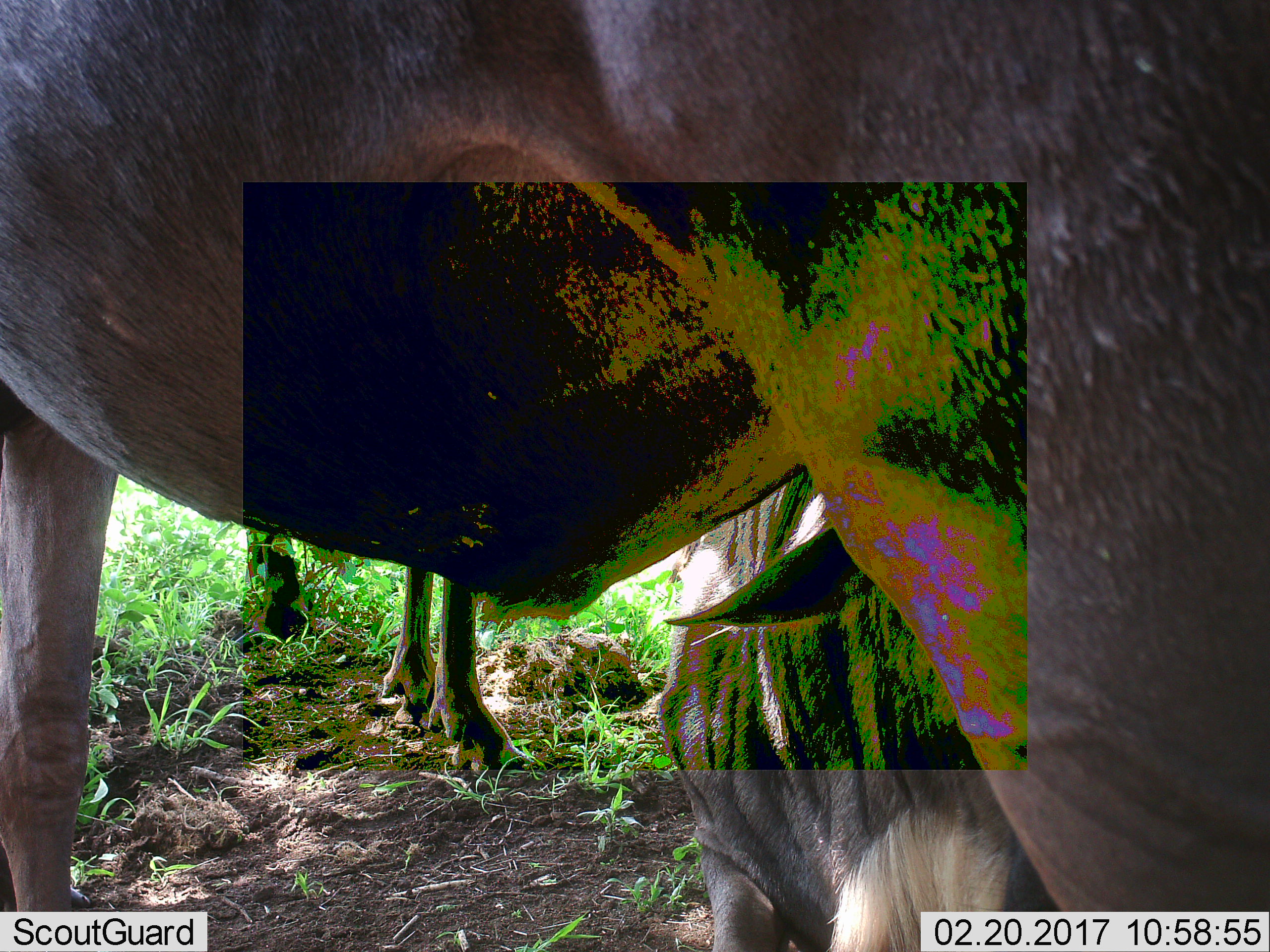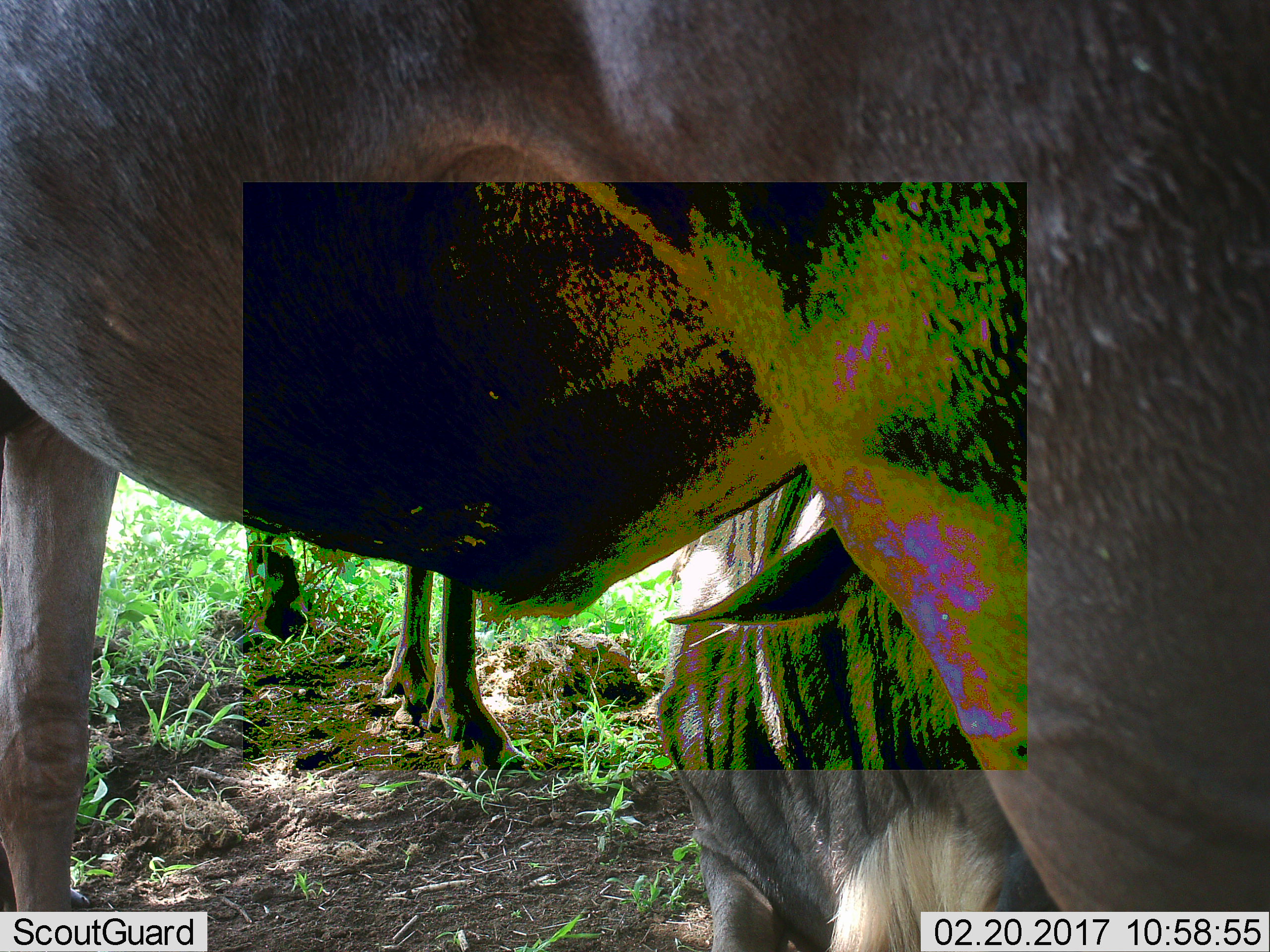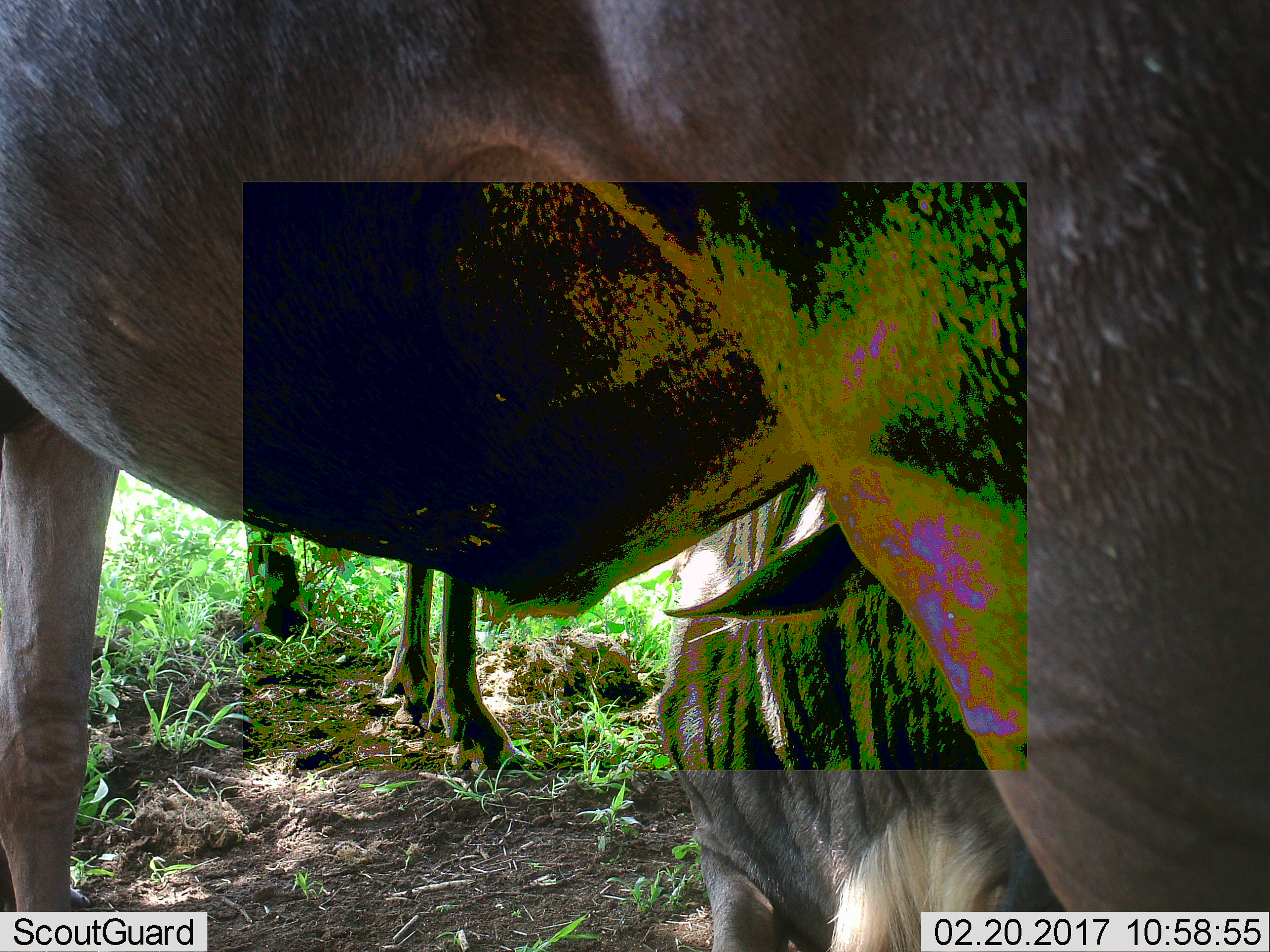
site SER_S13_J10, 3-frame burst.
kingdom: Animalia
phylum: Chordata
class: Mammalia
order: Artiodactyla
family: Bovidae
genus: Connochaetes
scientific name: Connochaetes taurinus taurinus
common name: blue wildebeest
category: wildebeestblue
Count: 3.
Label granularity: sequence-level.